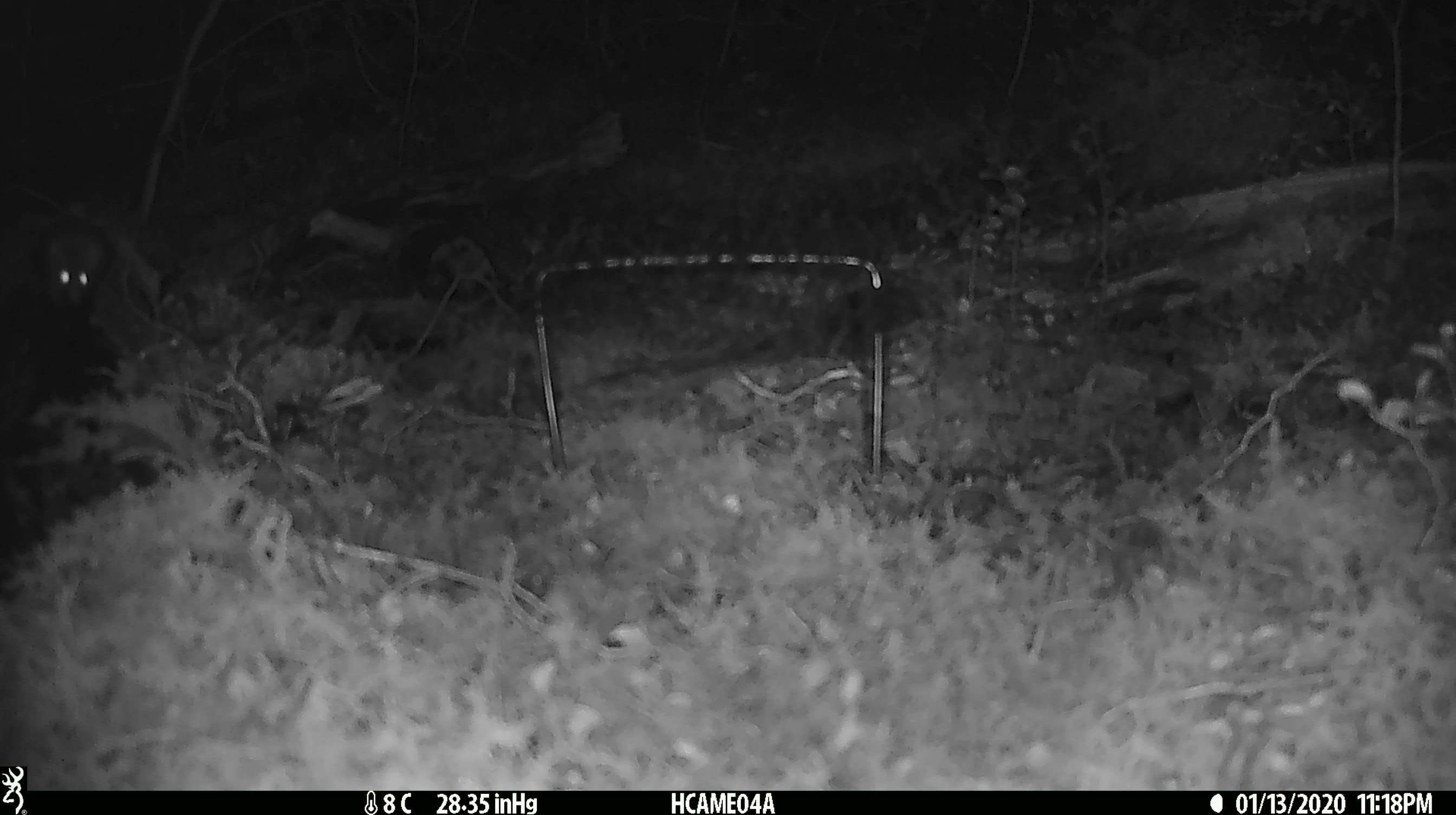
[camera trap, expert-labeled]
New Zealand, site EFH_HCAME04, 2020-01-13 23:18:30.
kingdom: Animalia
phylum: Chordata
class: Mammalia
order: Rodentia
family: Muridae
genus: Mus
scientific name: Mus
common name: mouse